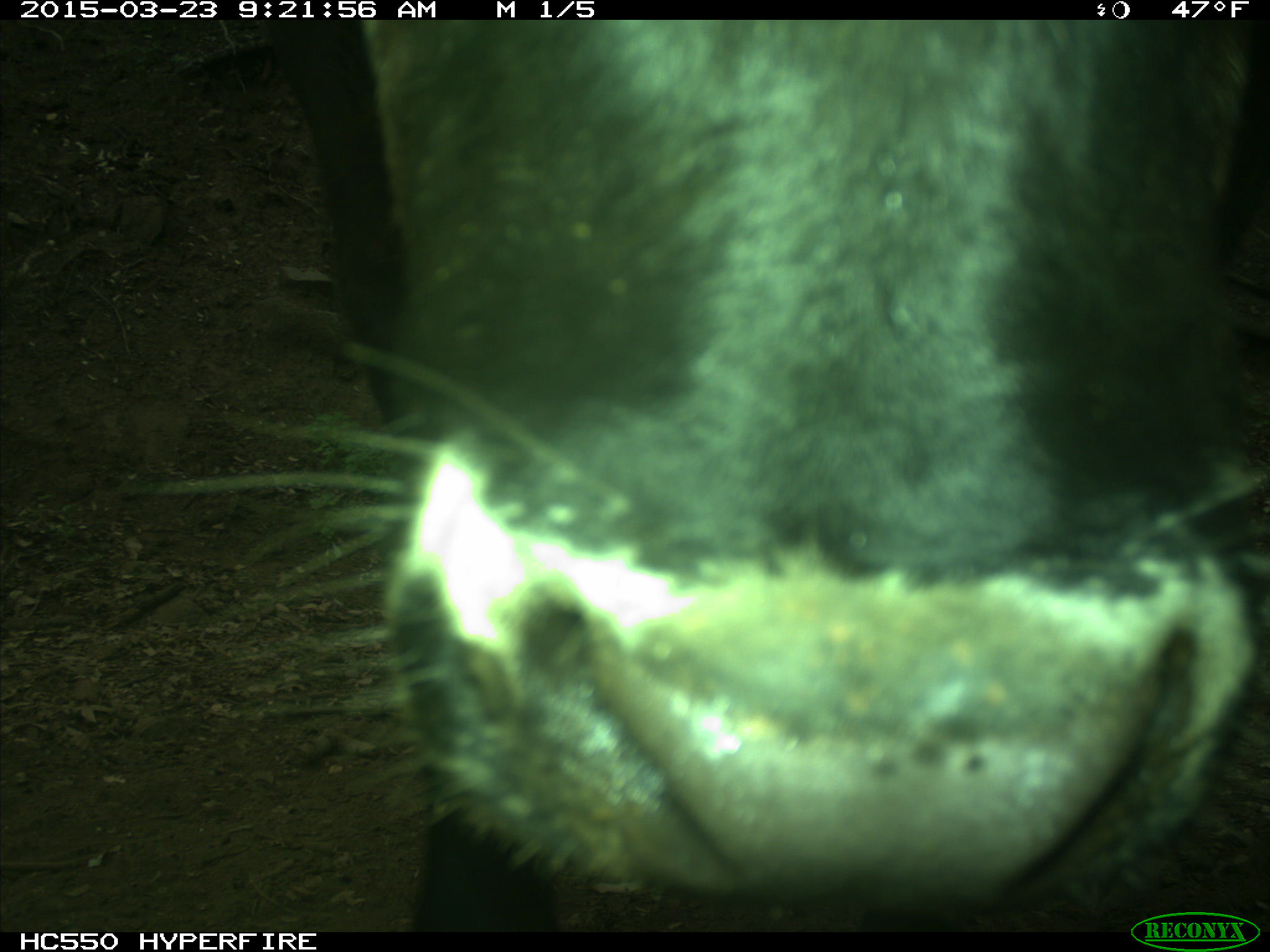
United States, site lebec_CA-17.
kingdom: Animalia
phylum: Chordata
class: Mammalia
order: Artiodactyla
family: Bovidae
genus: Bos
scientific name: Bos taurus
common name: domestic cow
Bos taurus (domestic cow).